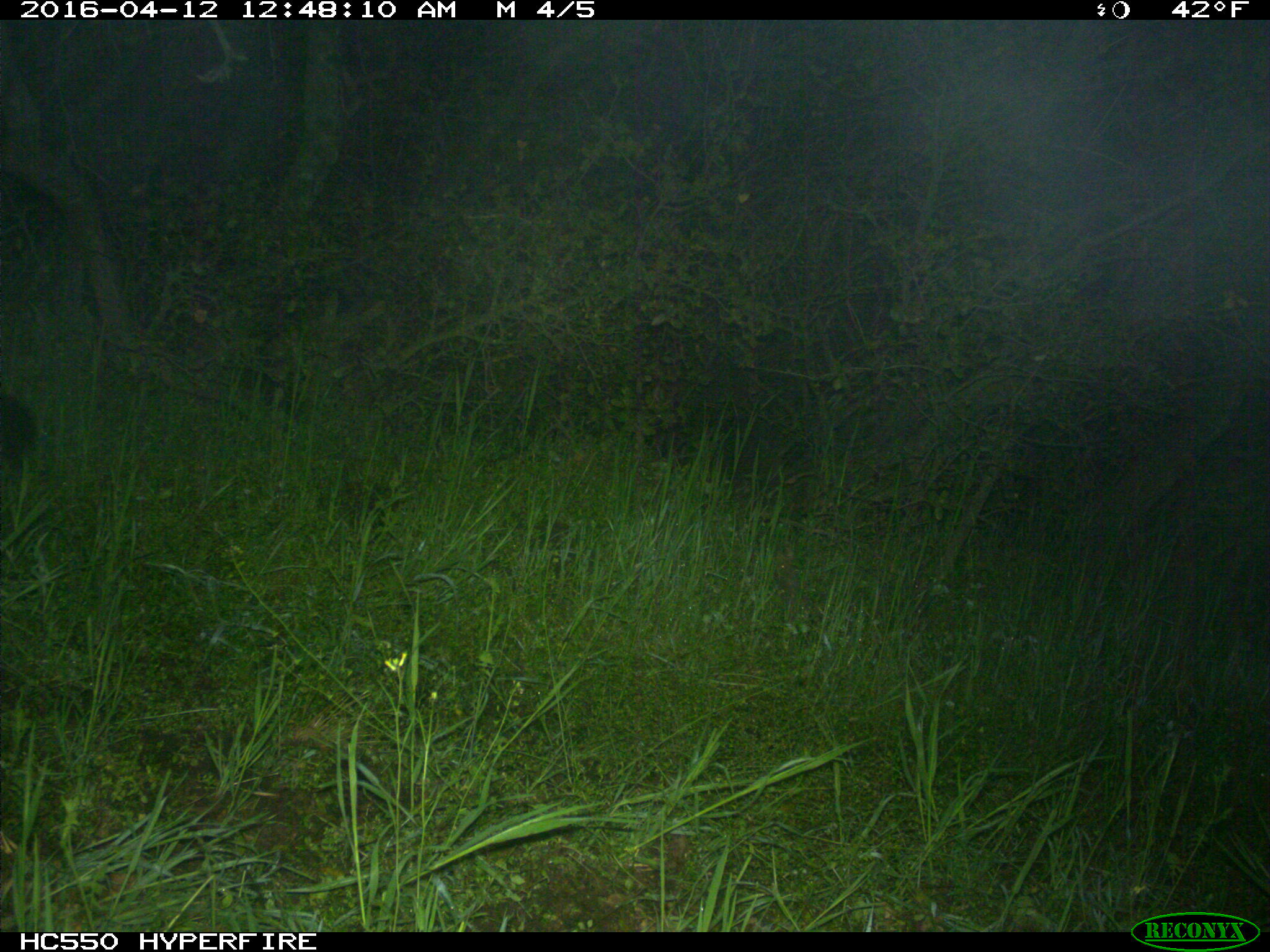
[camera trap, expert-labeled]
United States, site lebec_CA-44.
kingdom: Animalia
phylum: Chordata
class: Mammalia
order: Carnivora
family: Canidae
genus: Urocyon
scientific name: Urocyon cinereoargenteus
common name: gray fox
Urocyon cinereoargenteus (gray fox).